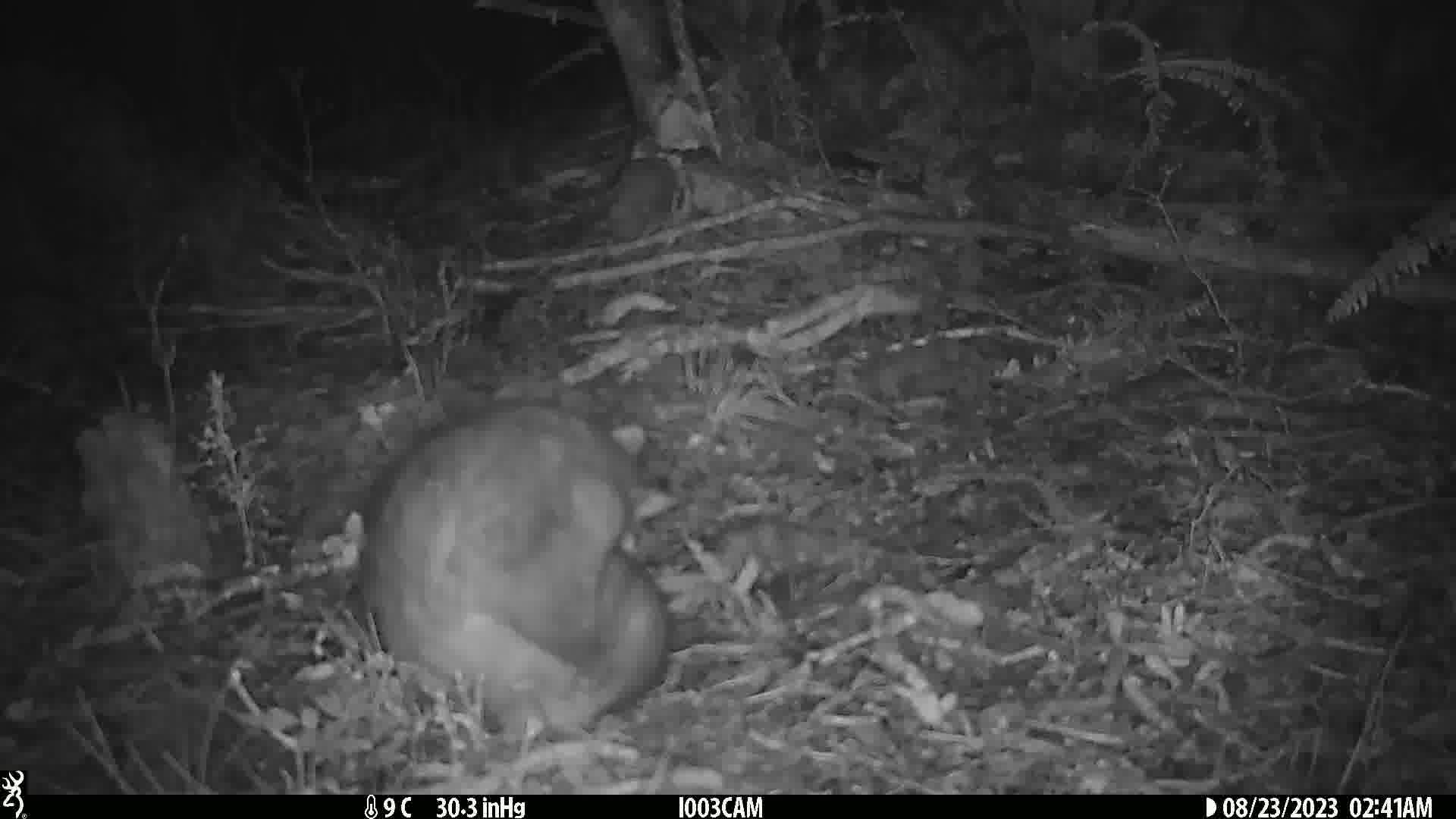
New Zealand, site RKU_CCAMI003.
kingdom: Animalia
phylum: Chordata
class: Mammalia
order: Diprotodontia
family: Phalangeridae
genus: Trichosurus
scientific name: Trichosurus vulpecula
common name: common brushtail possum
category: possum